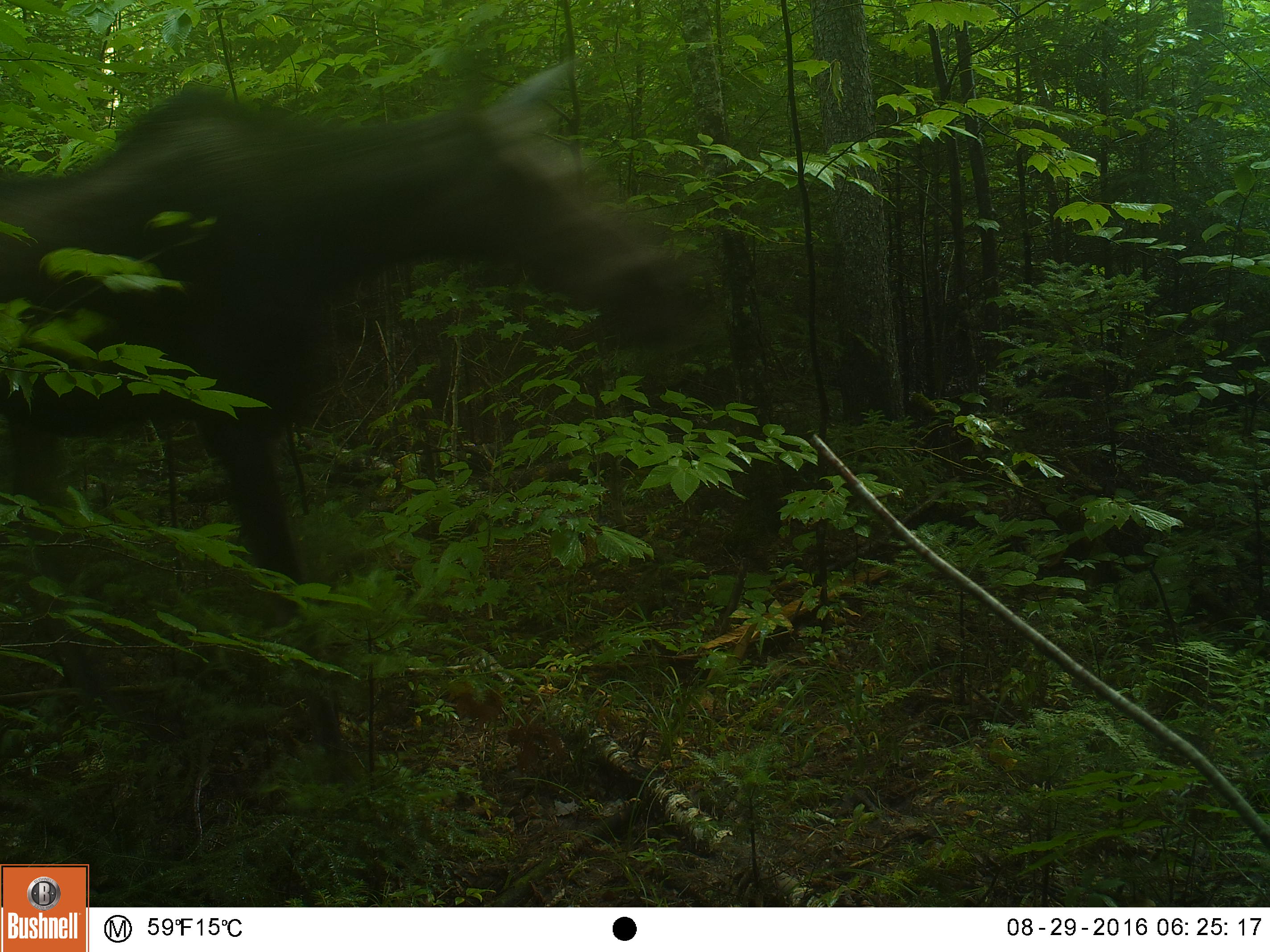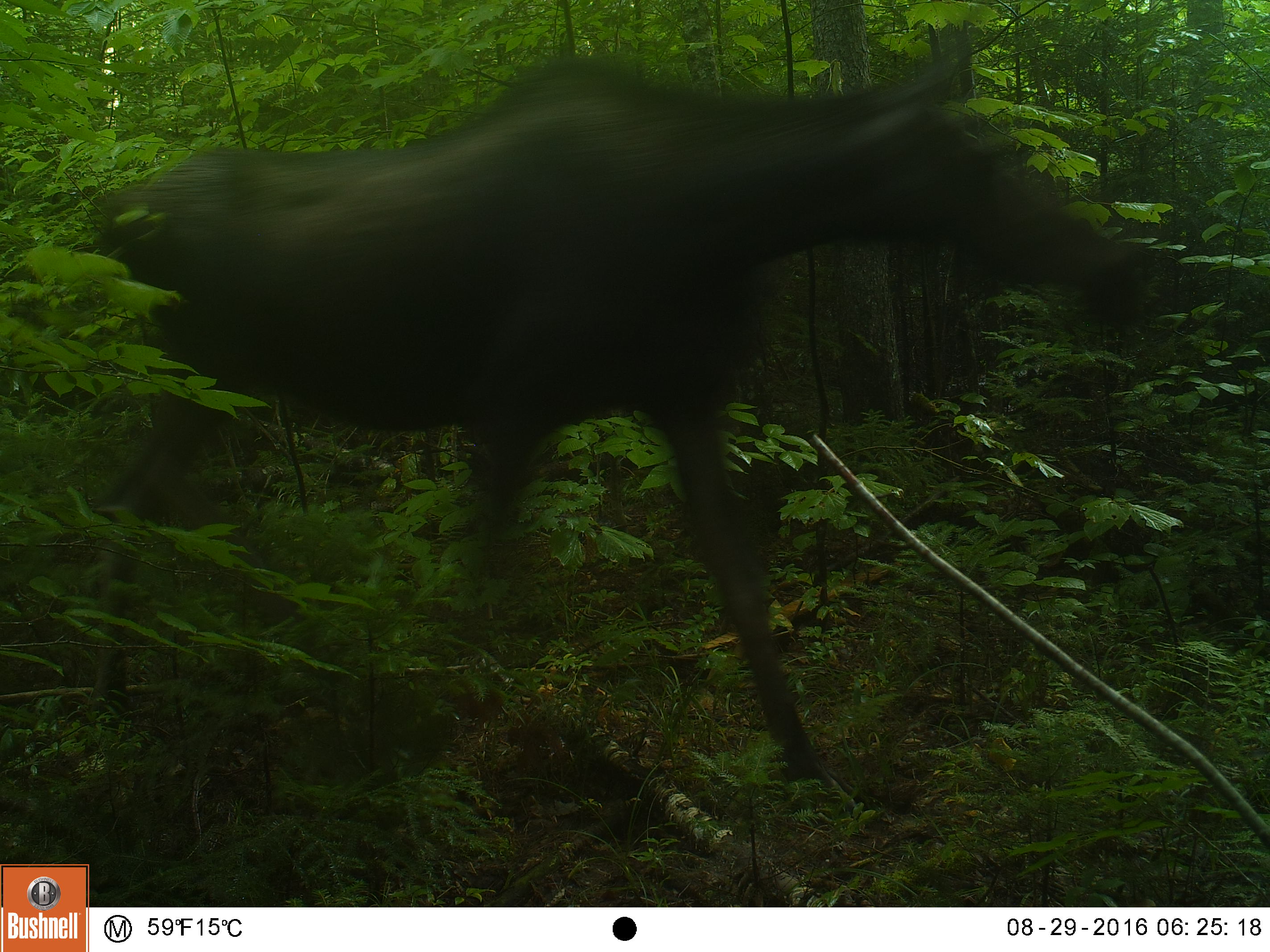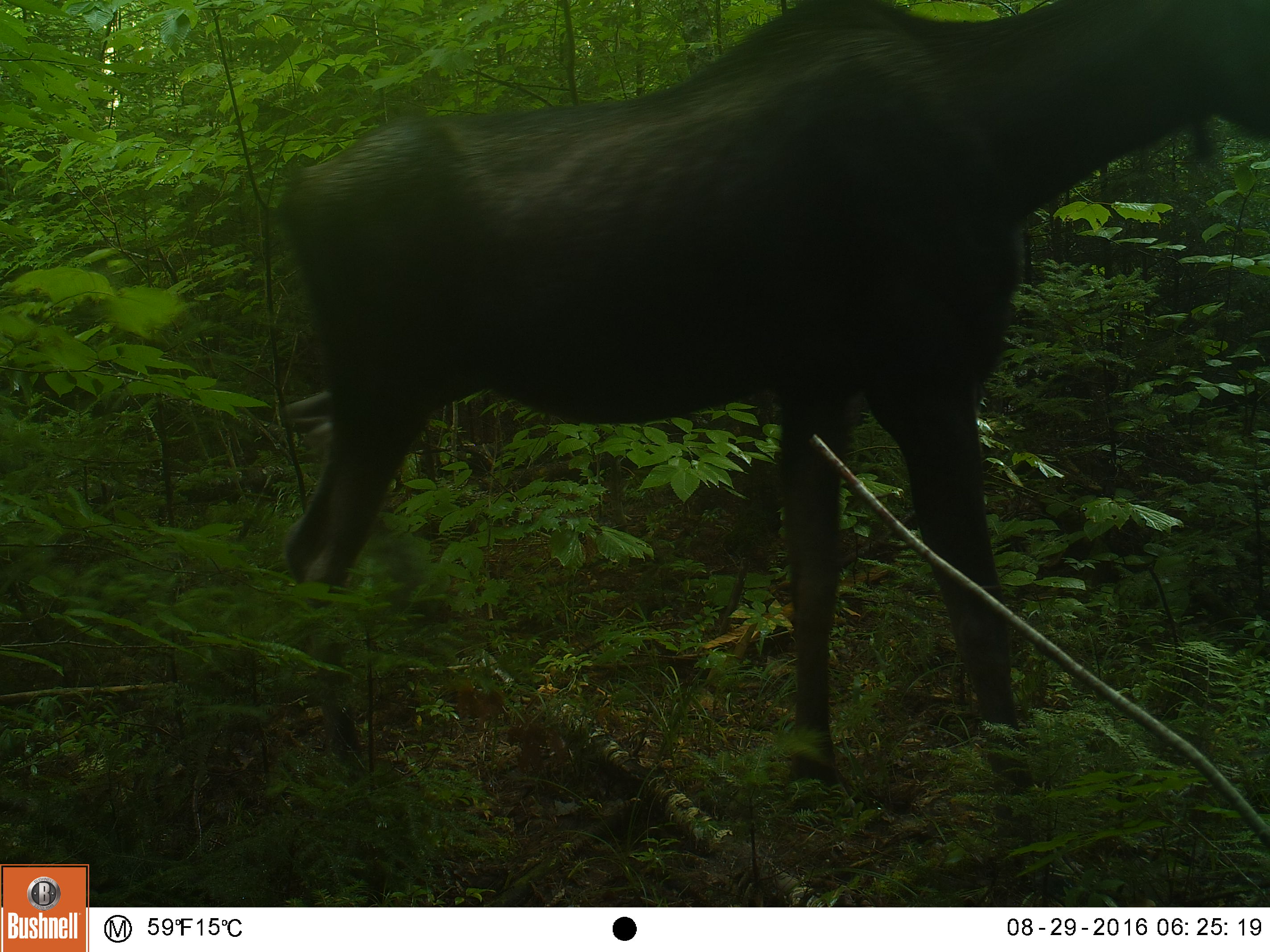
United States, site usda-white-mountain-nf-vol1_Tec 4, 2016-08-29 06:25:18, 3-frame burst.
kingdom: Animalia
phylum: Chordata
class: Mammalia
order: Artiodactyla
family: Cervidae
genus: Alces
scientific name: Alces alces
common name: moose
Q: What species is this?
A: Moose (Alces alces).